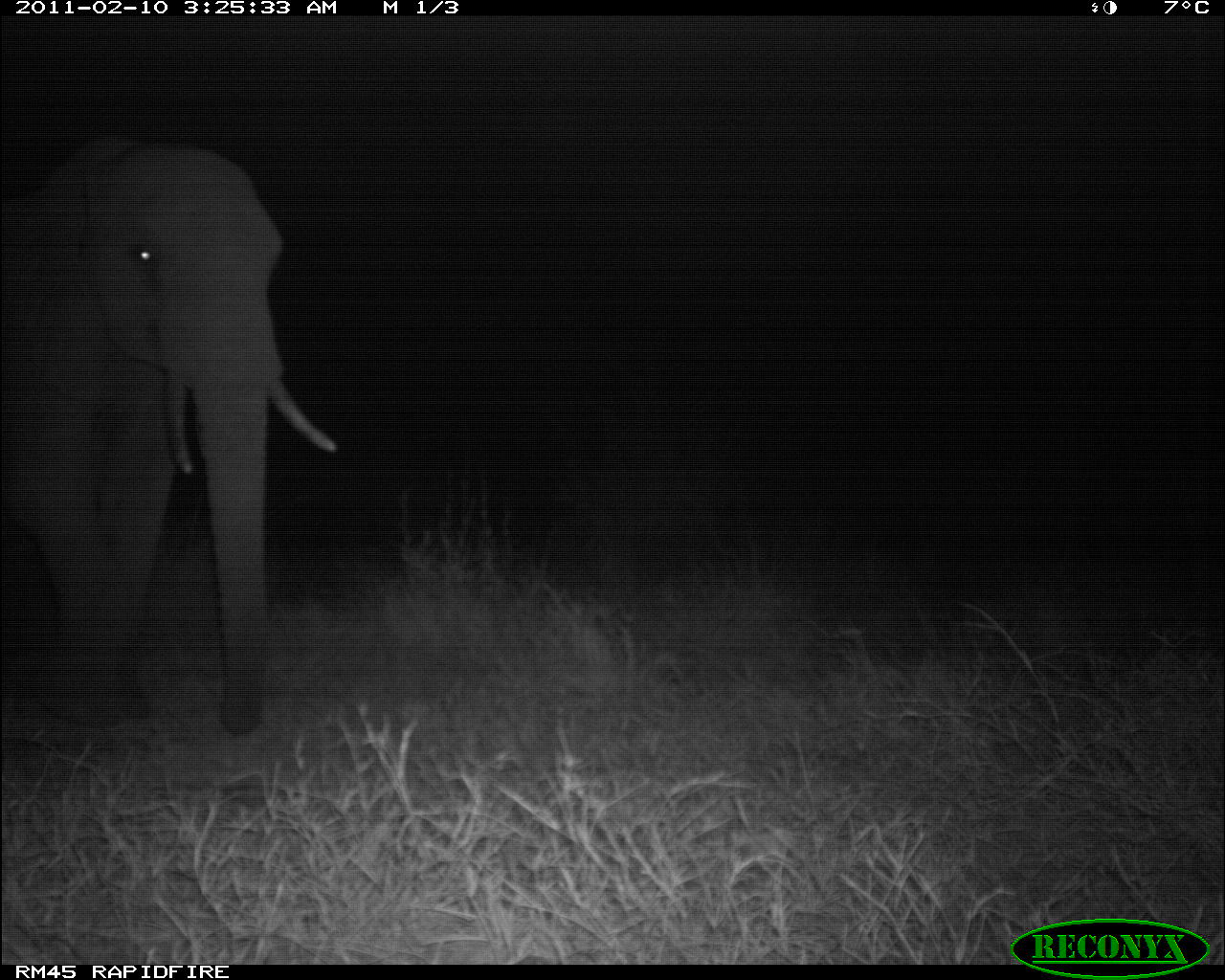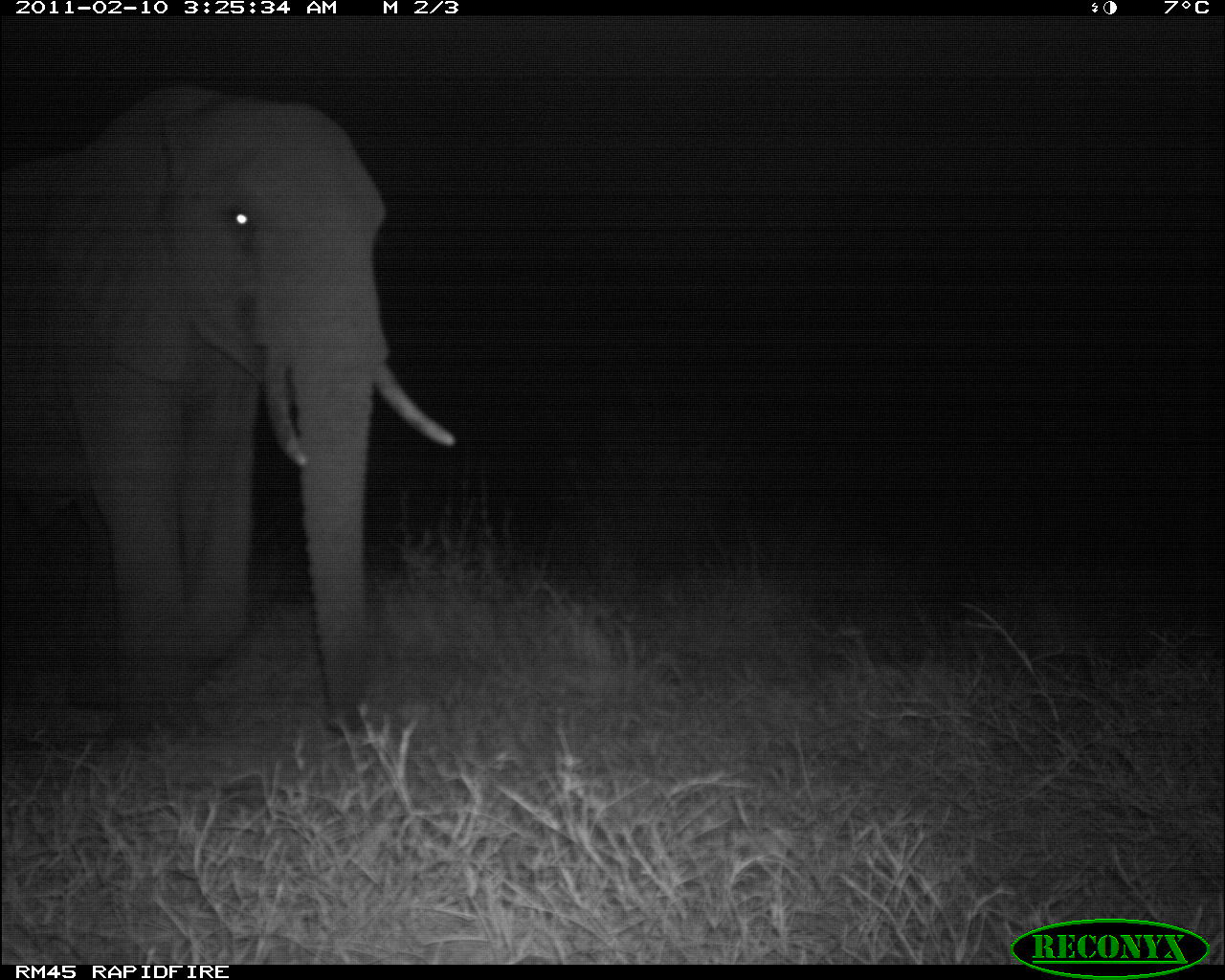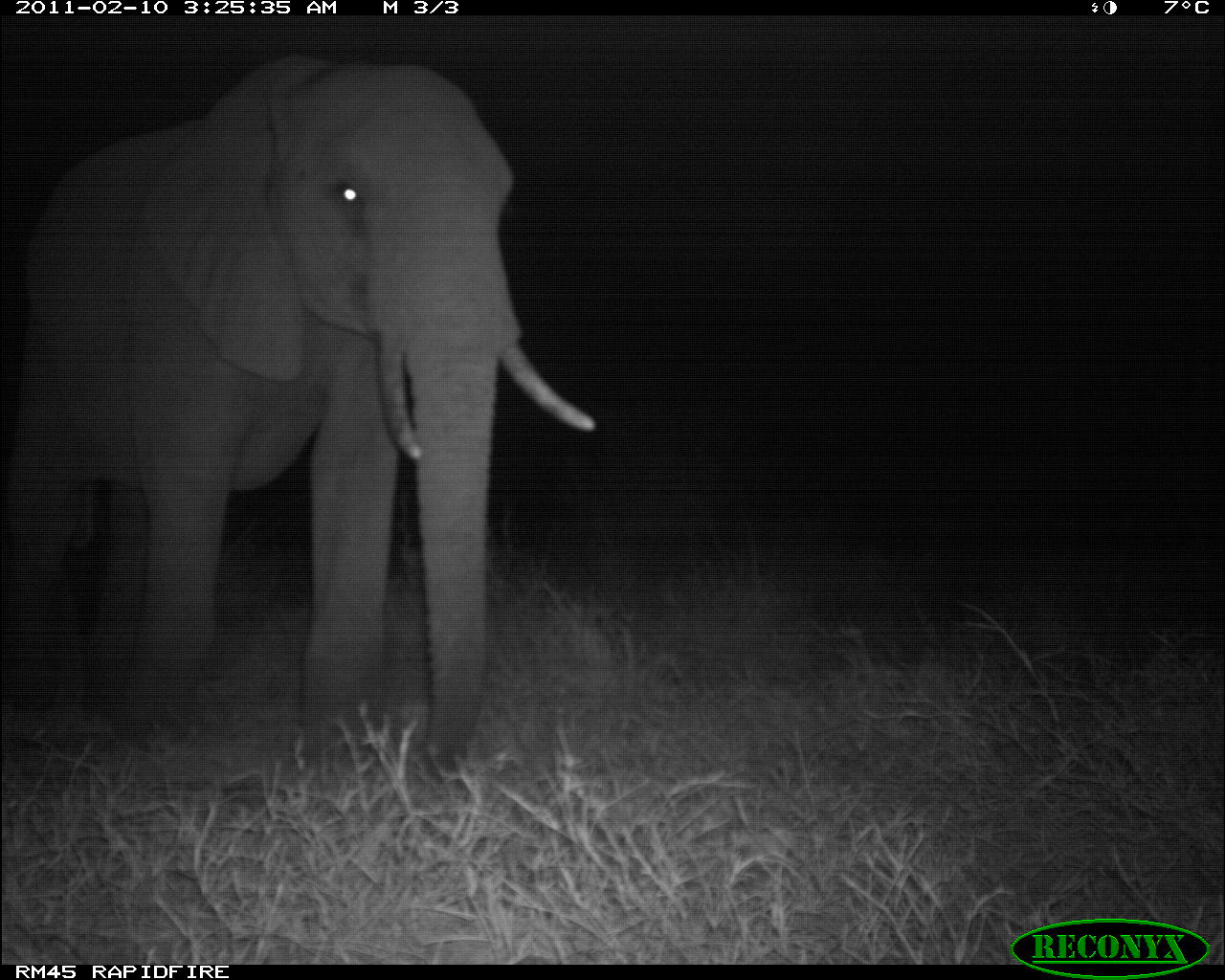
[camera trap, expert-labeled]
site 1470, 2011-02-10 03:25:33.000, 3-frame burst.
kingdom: Animalia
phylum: Chordata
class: Mammalia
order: Proboscidea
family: Elephantidae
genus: Loxodonta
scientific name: Loxodonta africana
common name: african bush elephant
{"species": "Loxodonta africana (african bush elephant)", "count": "1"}